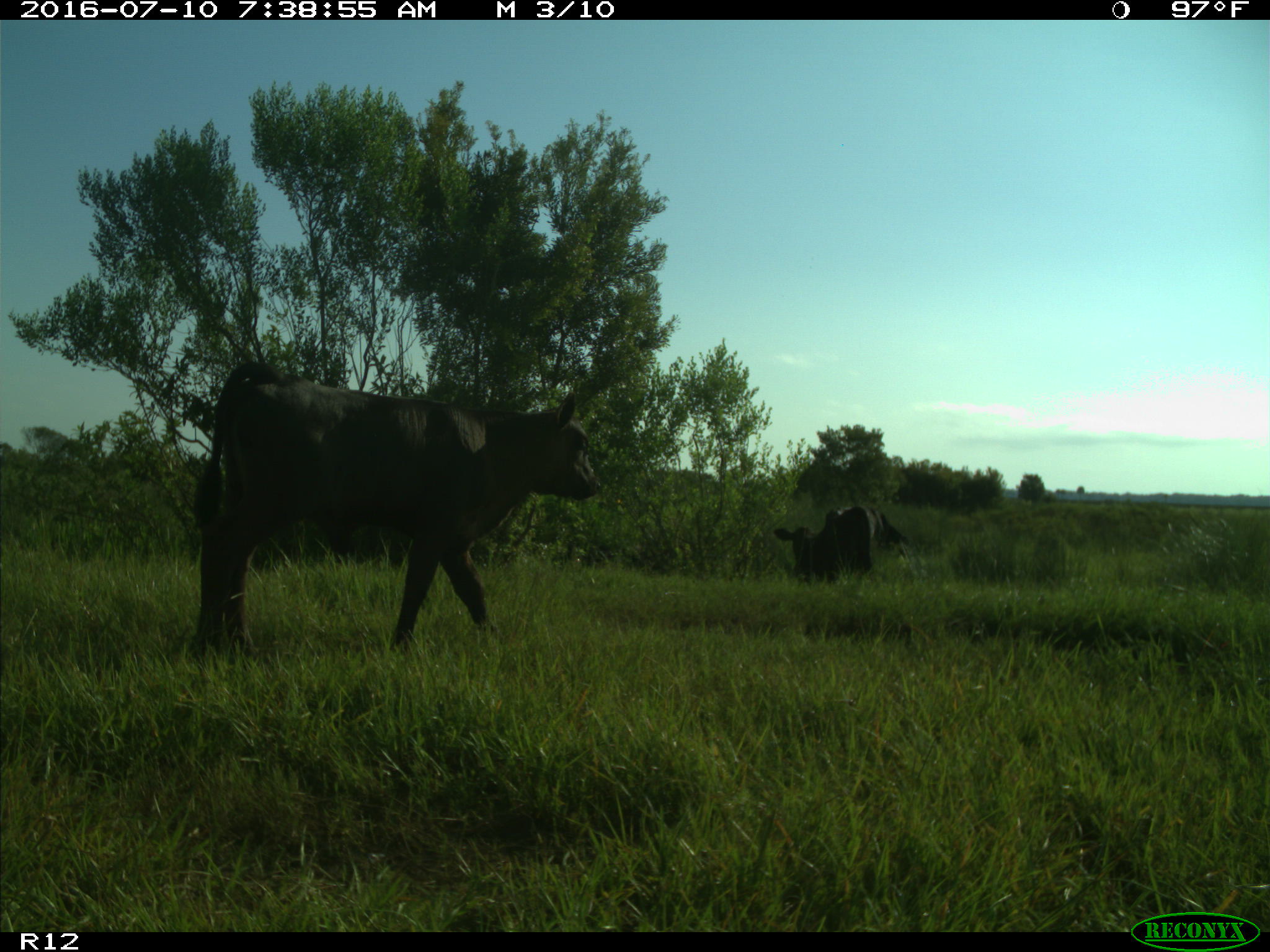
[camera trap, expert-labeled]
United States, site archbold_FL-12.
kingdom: Animalia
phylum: Chordata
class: Mammalia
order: Artiodactyla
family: Bovidae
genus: Bos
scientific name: Bos taurus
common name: domestic cow